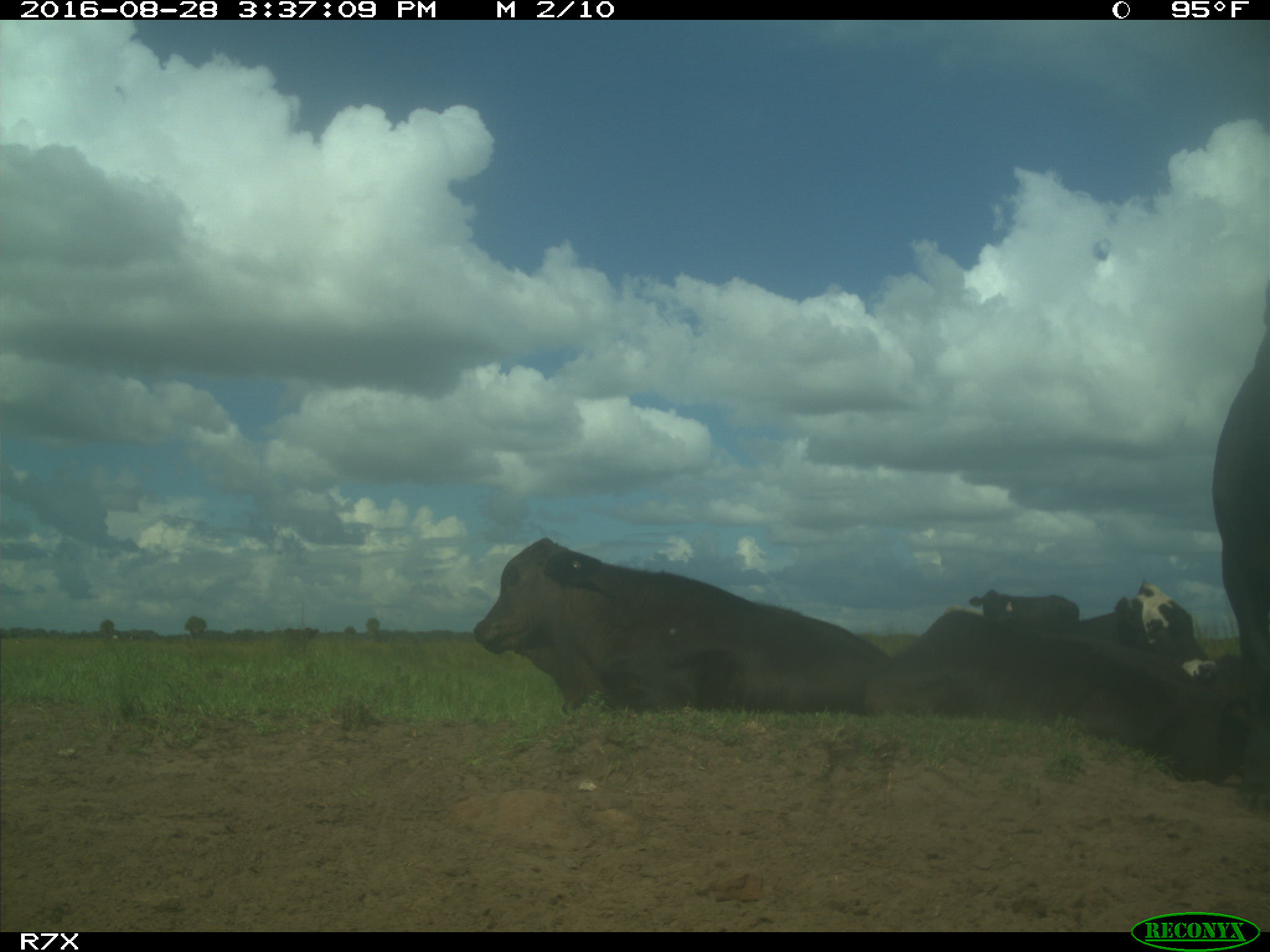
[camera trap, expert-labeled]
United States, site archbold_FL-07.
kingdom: Animalia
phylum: Chordata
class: Mammalia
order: Artiodactyla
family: Bovidae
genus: Bos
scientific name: Bos taurus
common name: domestic cow